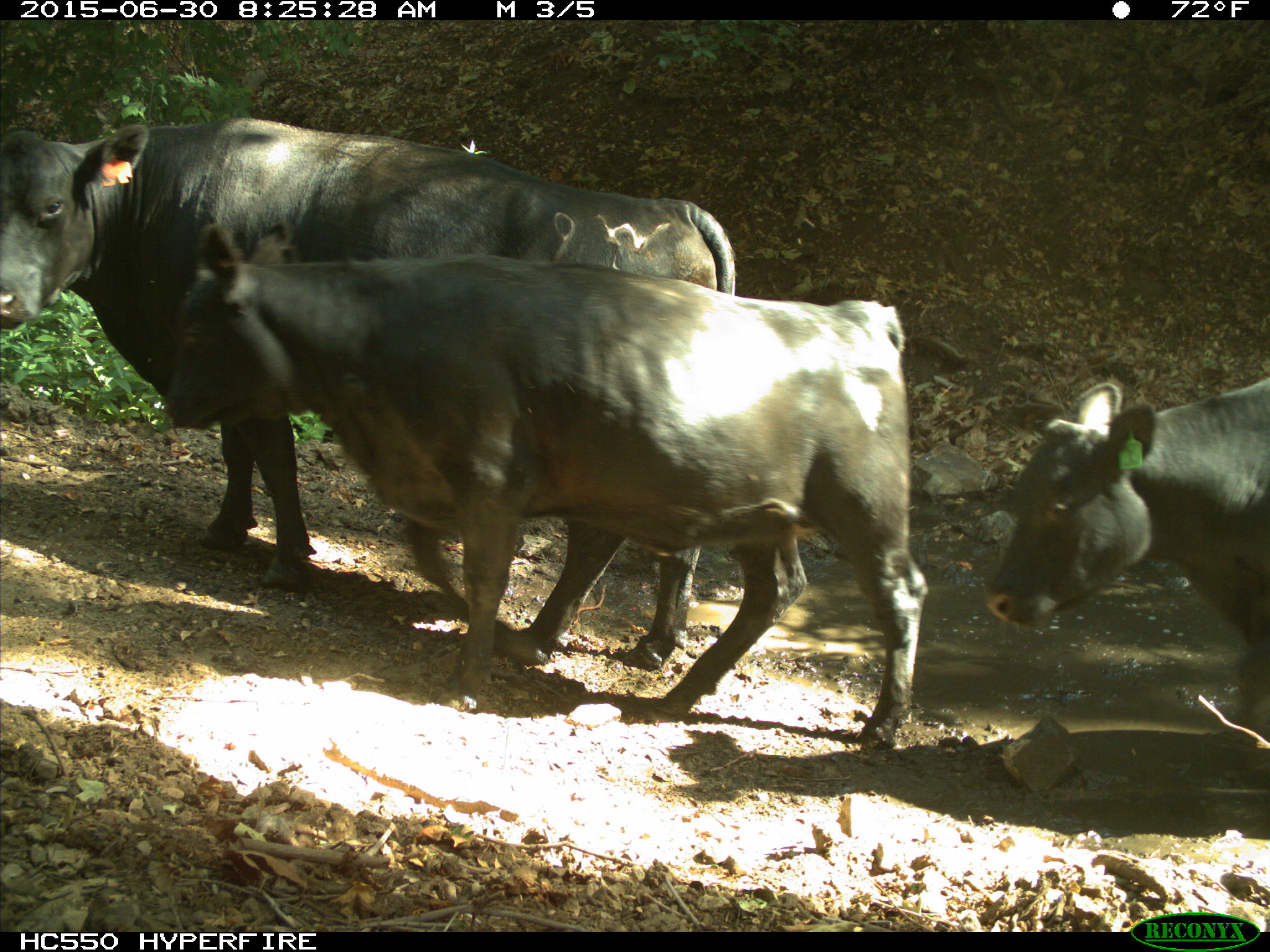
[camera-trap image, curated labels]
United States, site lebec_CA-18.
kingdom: Animalia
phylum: Chordata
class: Mammalia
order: Artiodactyla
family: Bovidae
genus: Bos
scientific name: Bos taurus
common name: domestic cow